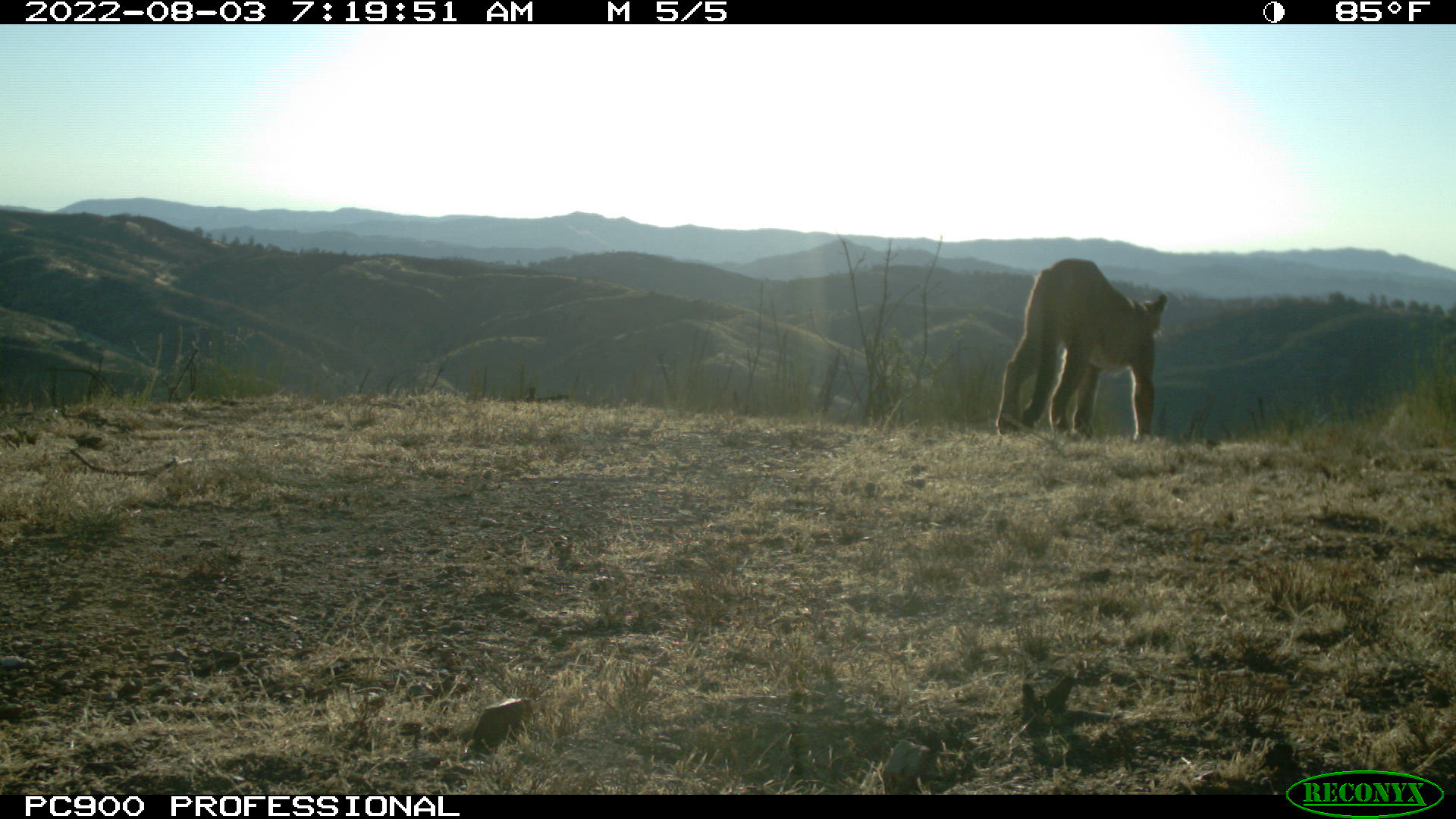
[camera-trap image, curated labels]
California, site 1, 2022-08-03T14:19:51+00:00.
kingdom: Animalia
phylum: Chordata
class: Mammalia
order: Carnivora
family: Felidae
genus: Puma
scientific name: Puma concolor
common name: puma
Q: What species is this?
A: Puma (Puma concolor).